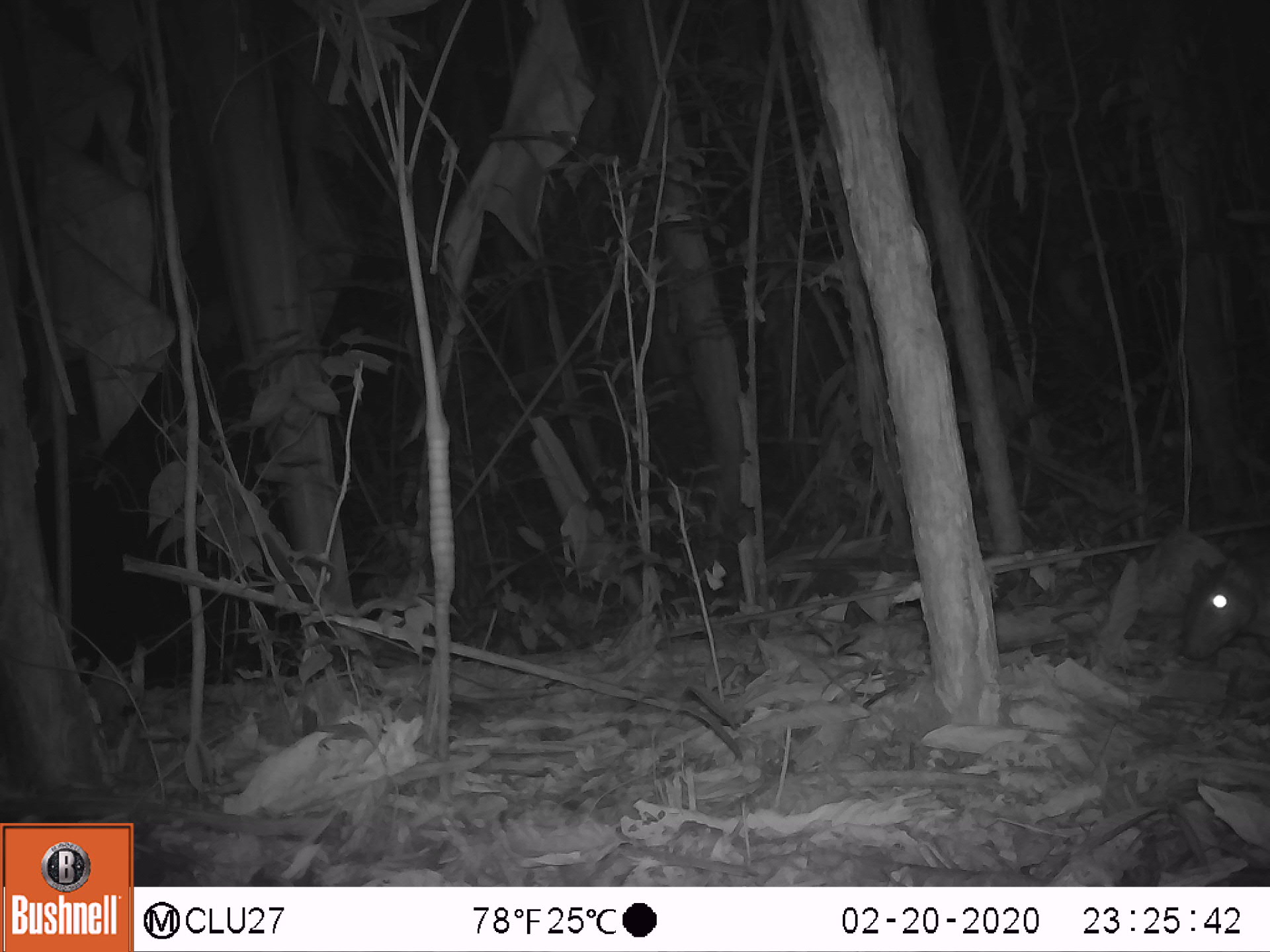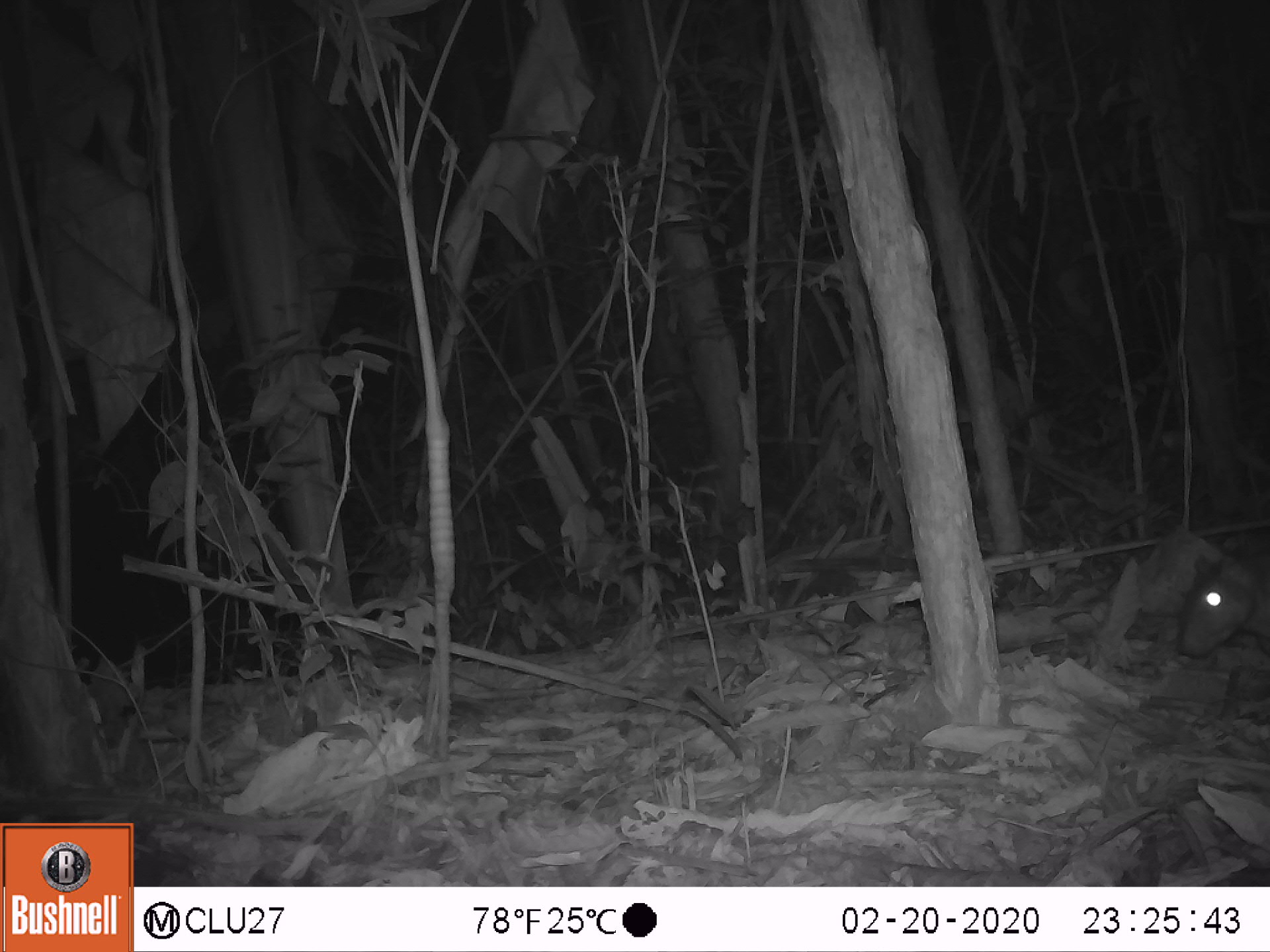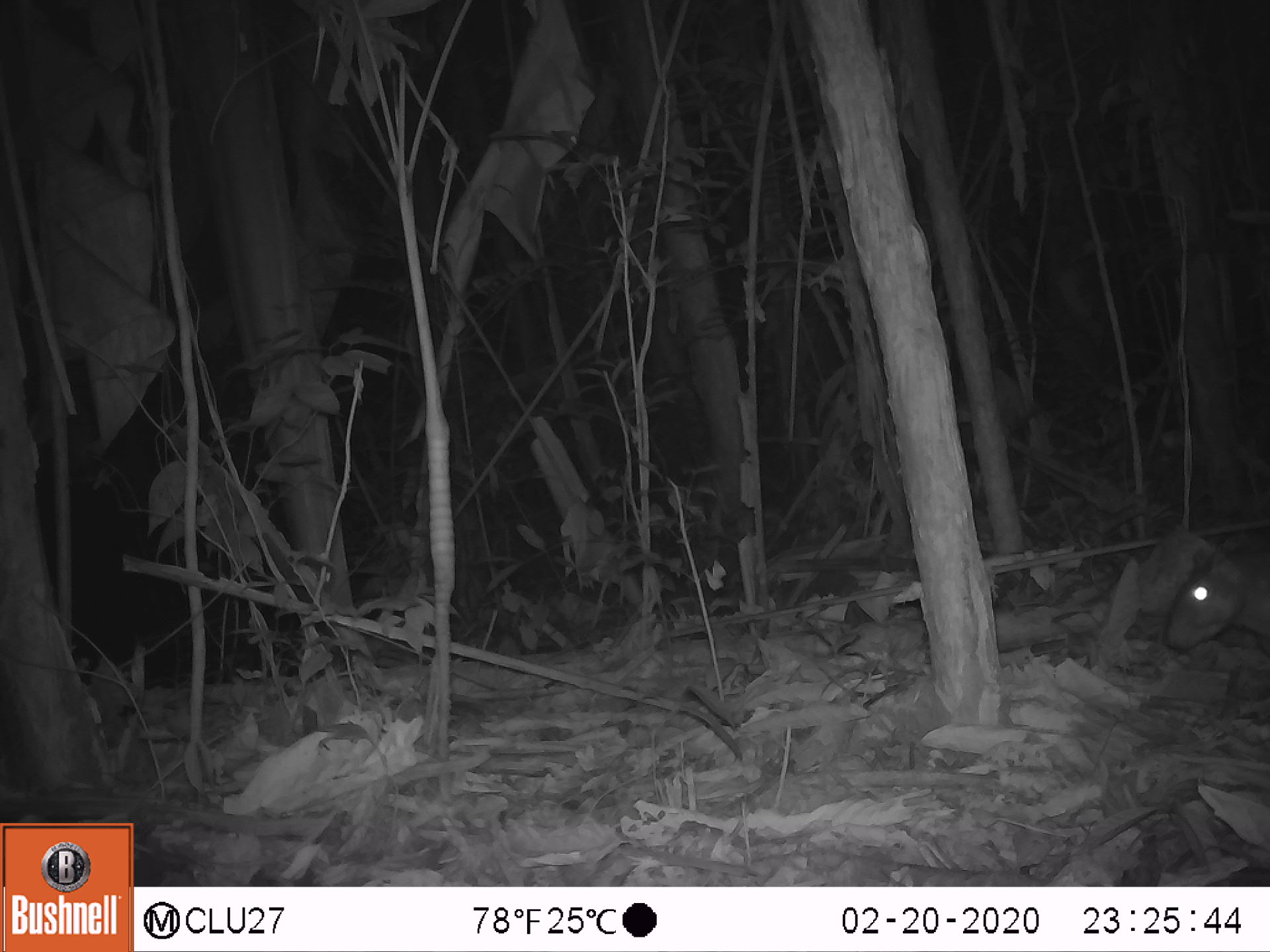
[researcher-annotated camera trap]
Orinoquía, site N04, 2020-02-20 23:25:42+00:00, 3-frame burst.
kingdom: Animalia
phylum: Chordata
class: Mammalia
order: Rodentia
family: Cuniculidae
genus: Cuniculus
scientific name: Cuniculus paca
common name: spotted paca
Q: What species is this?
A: Spotted paca (Cuniculus paca).